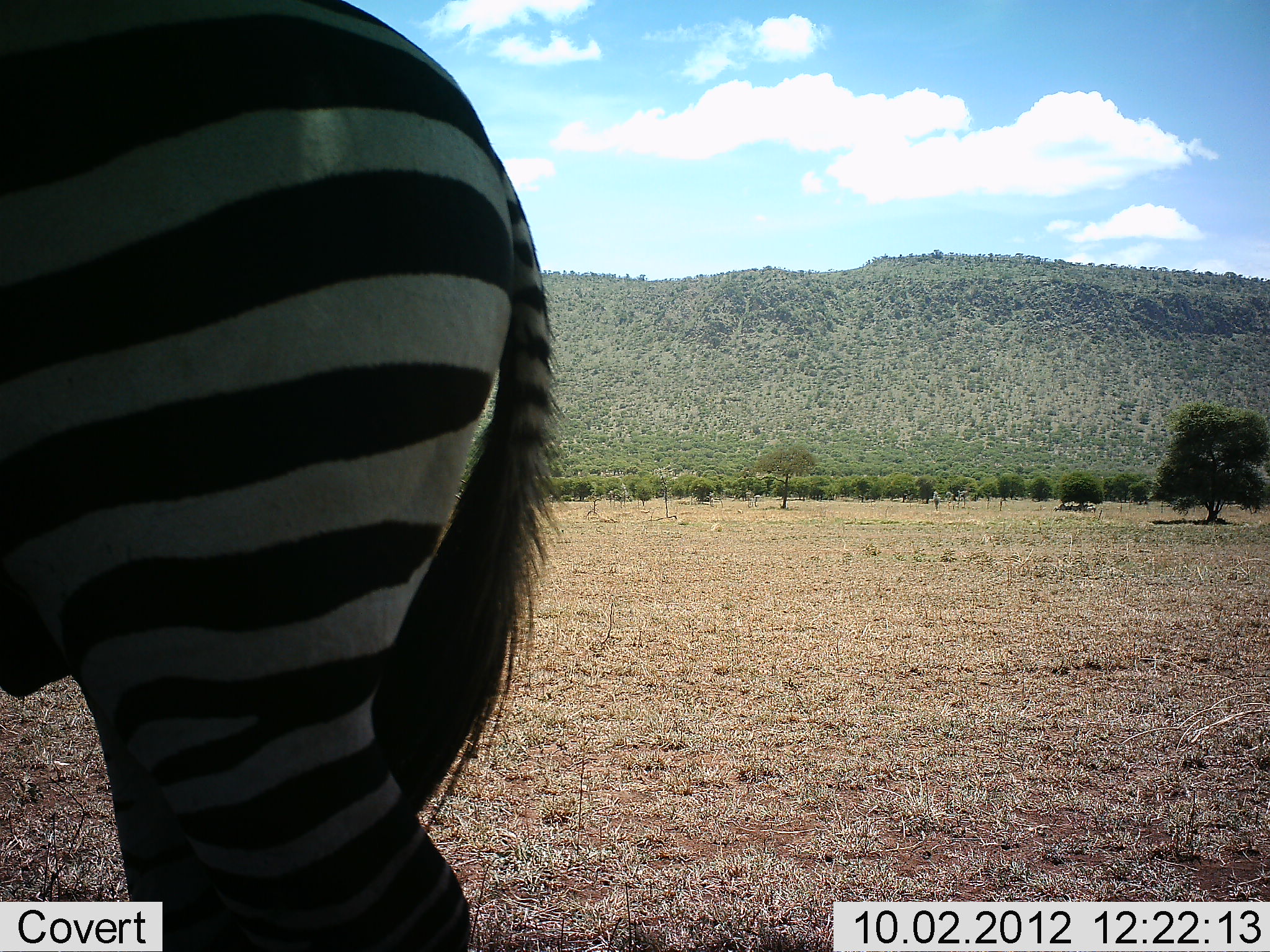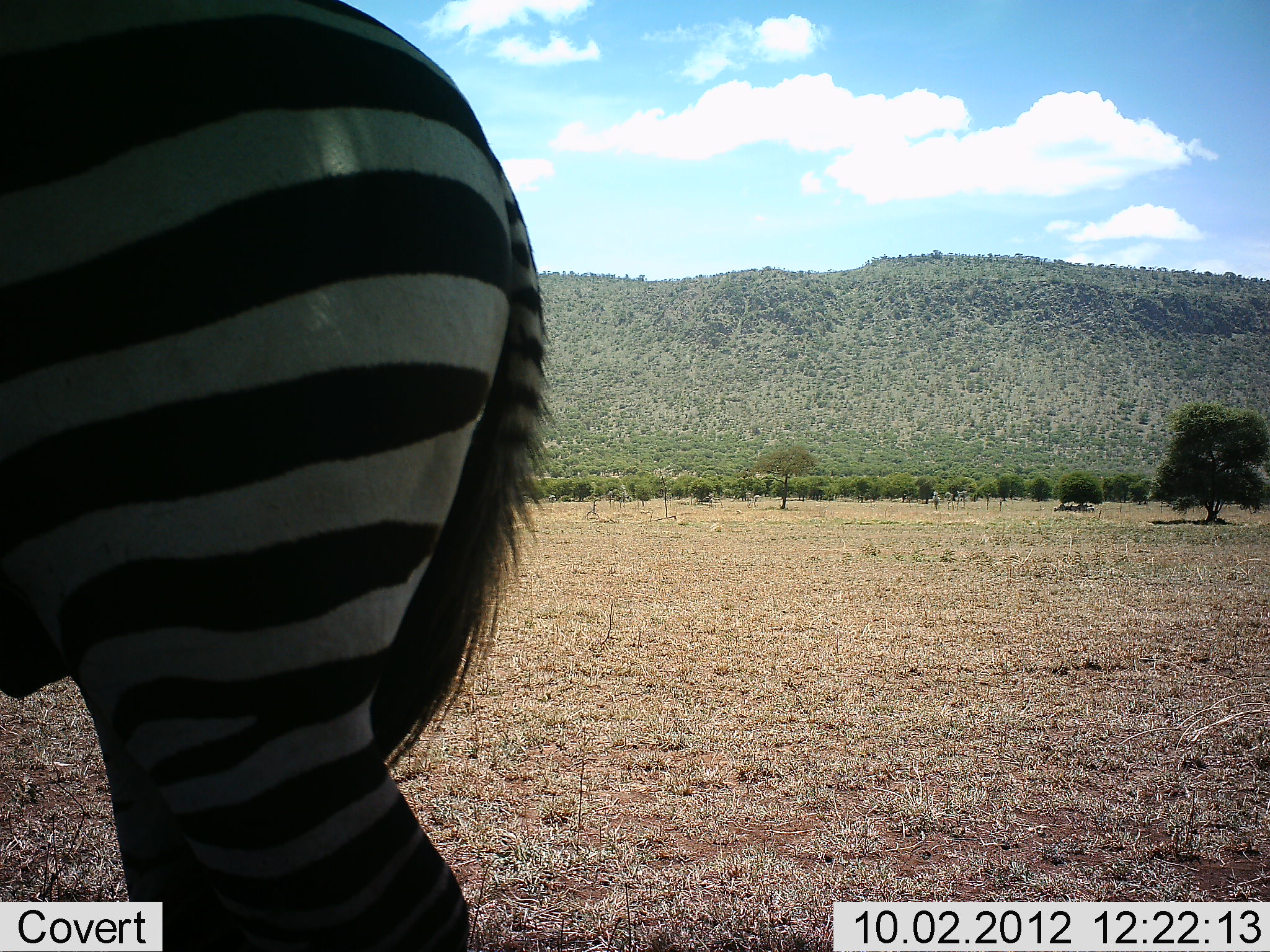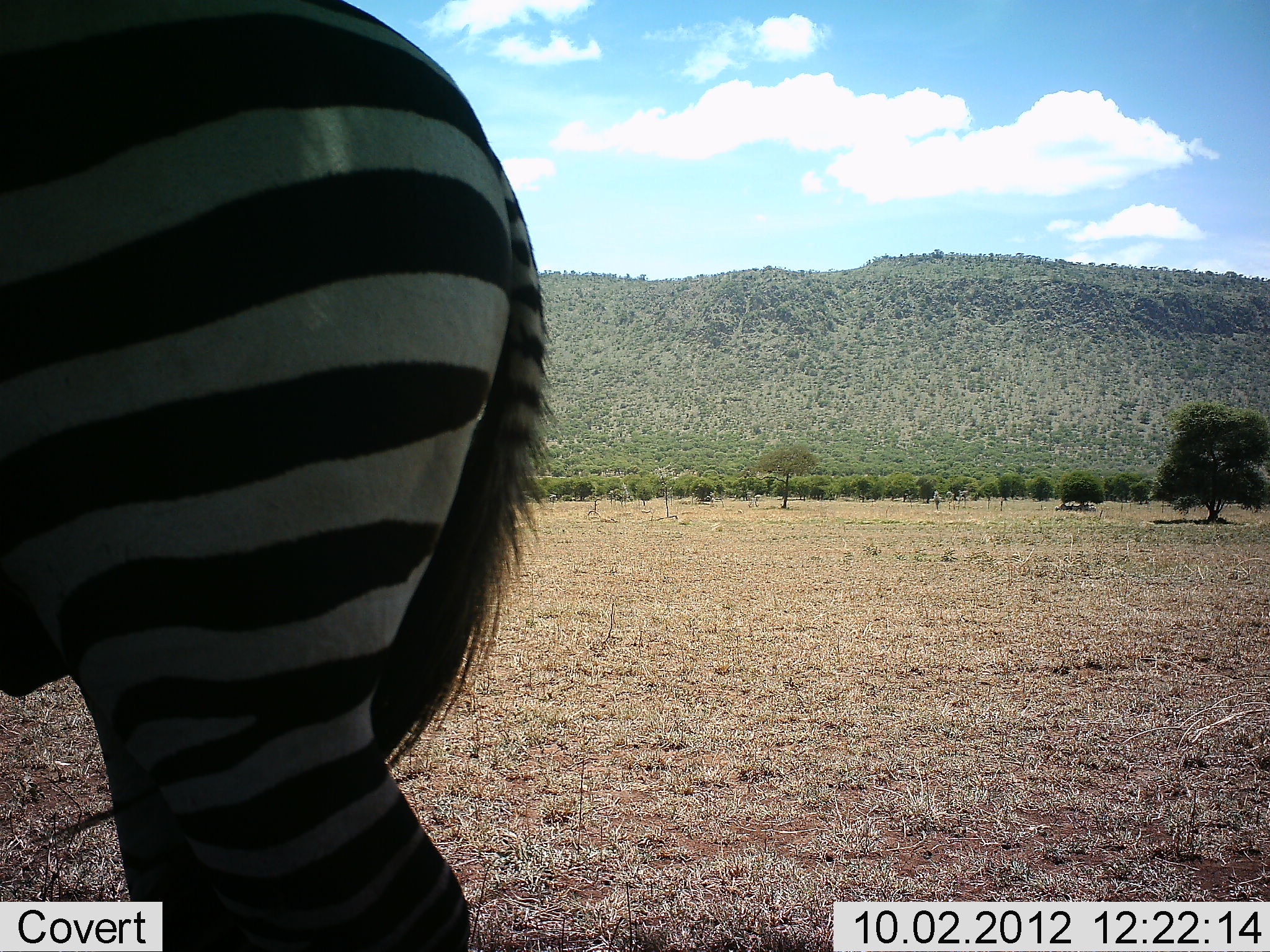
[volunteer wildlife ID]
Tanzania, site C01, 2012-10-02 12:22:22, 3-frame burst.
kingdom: Animalia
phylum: Chordata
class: Mammalia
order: Perissodactyla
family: Equidae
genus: Equus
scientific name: Equus quagga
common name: plains zebra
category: zebra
Zebra (plains zebra) (Equus quagga), count 1. Behavior (volunteer vote fractions): standing 73%, resting 9%, moving 18%, interacting 0%. Young present (vote fraction): 0%. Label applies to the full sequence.